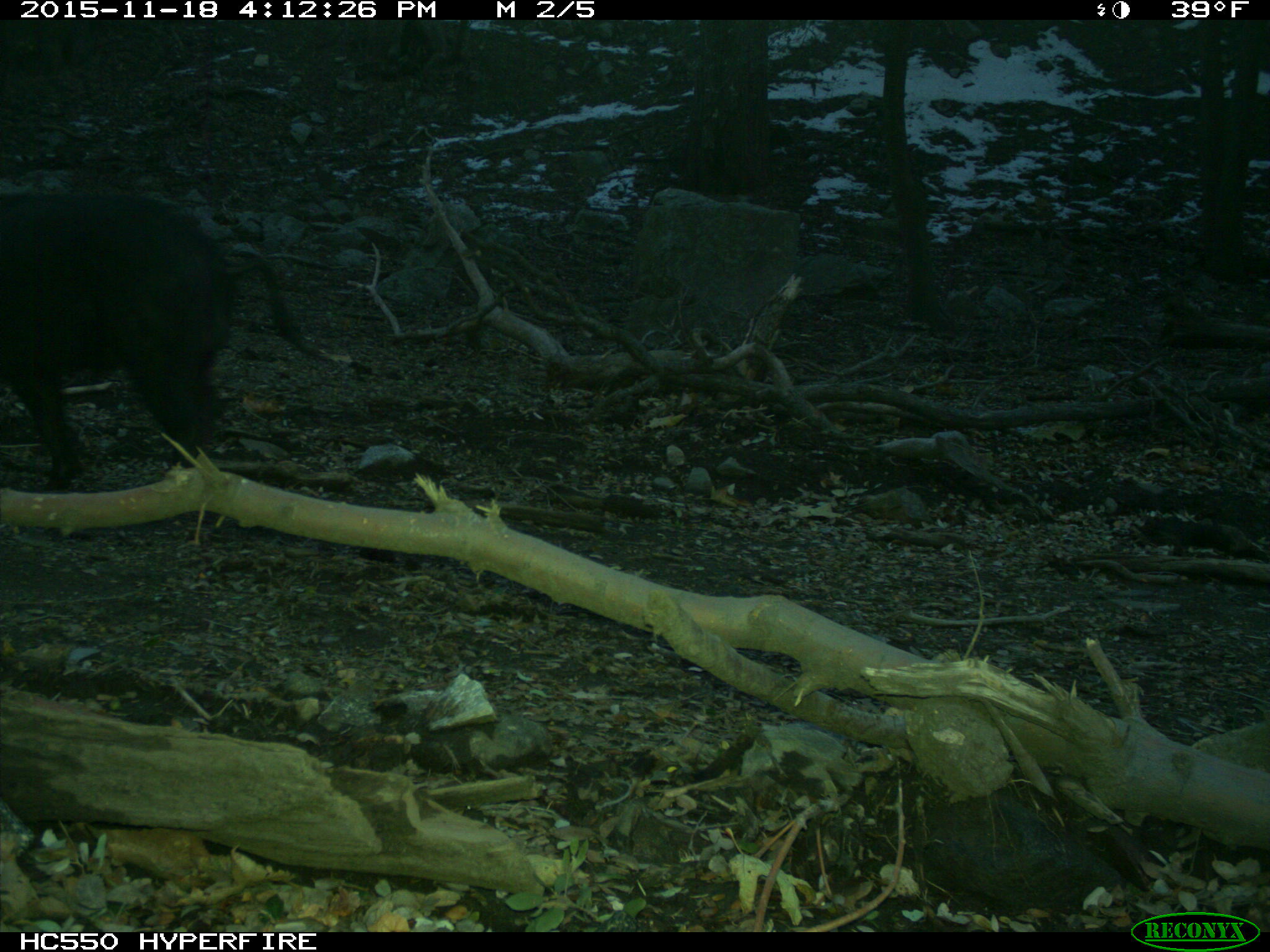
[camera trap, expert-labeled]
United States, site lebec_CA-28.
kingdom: Animalia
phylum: Chordata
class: Mammalia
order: Artiodactyla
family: Suidae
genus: Sus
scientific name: Sus scrofa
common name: wild boar